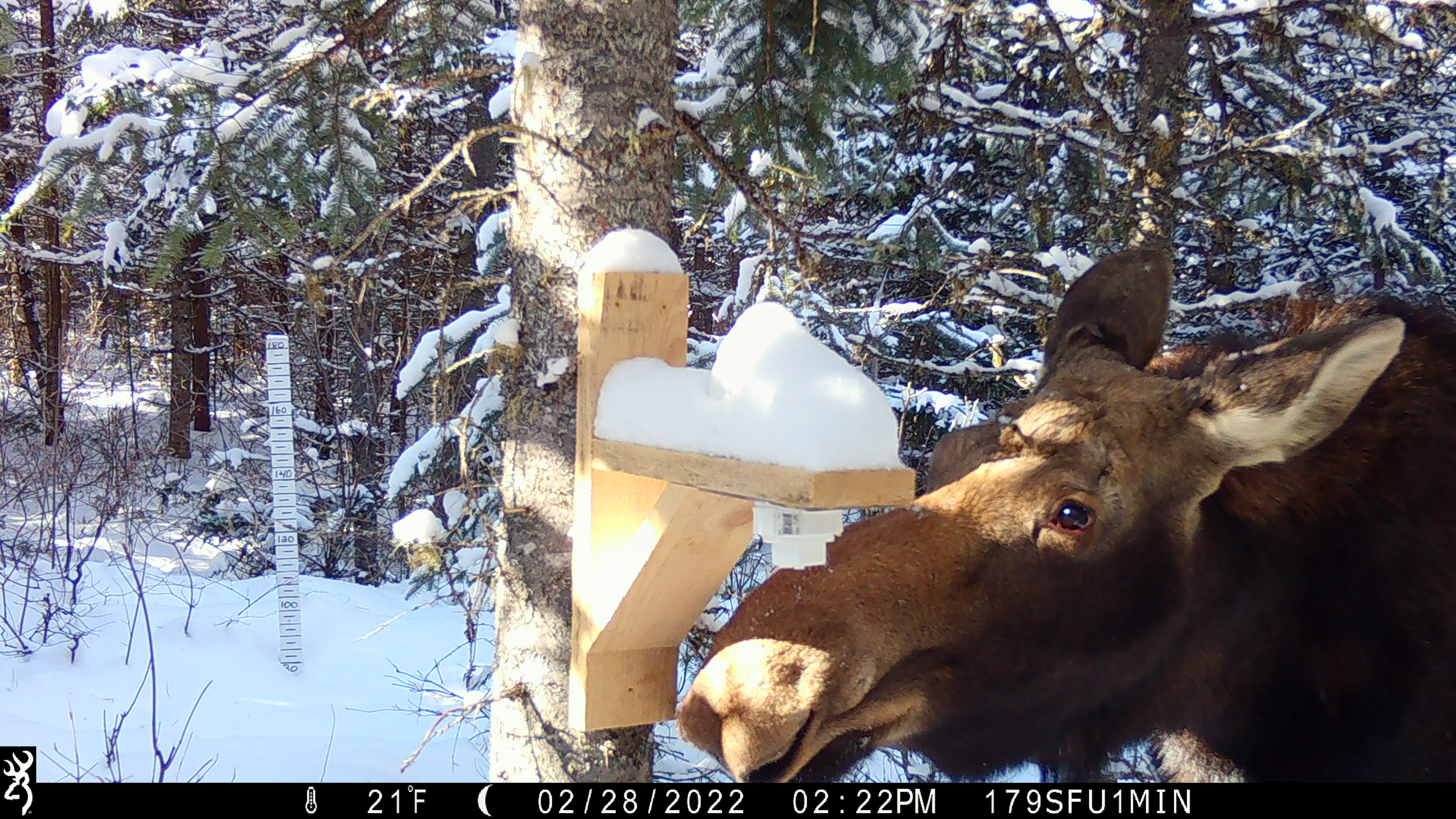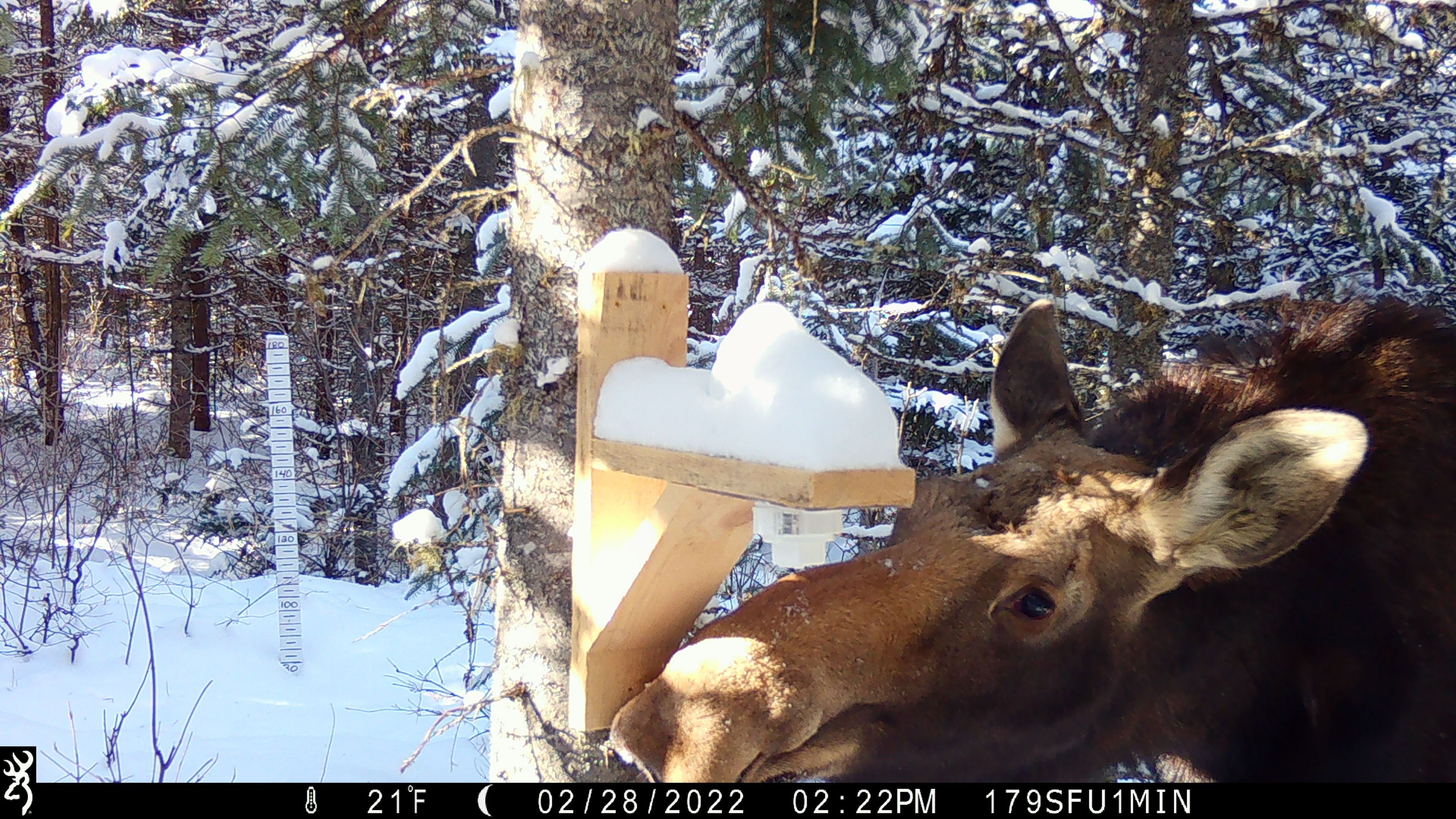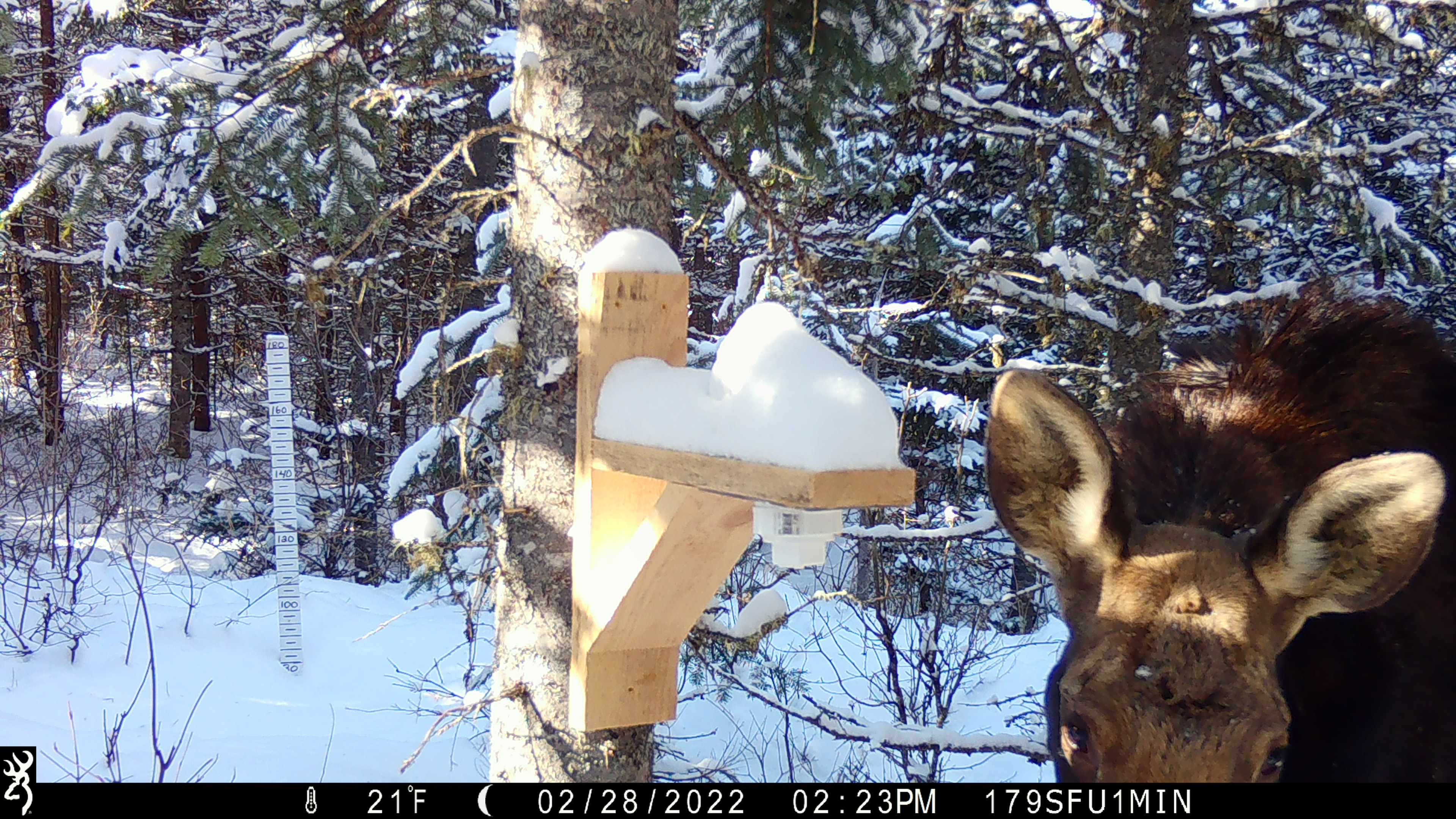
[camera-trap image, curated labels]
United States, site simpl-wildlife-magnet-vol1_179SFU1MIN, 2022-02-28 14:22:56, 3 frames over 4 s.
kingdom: Animalia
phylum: Chordata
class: Mammalia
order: Artiodactyla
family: Cervidae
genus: Alces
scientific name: Alces alces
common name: moose